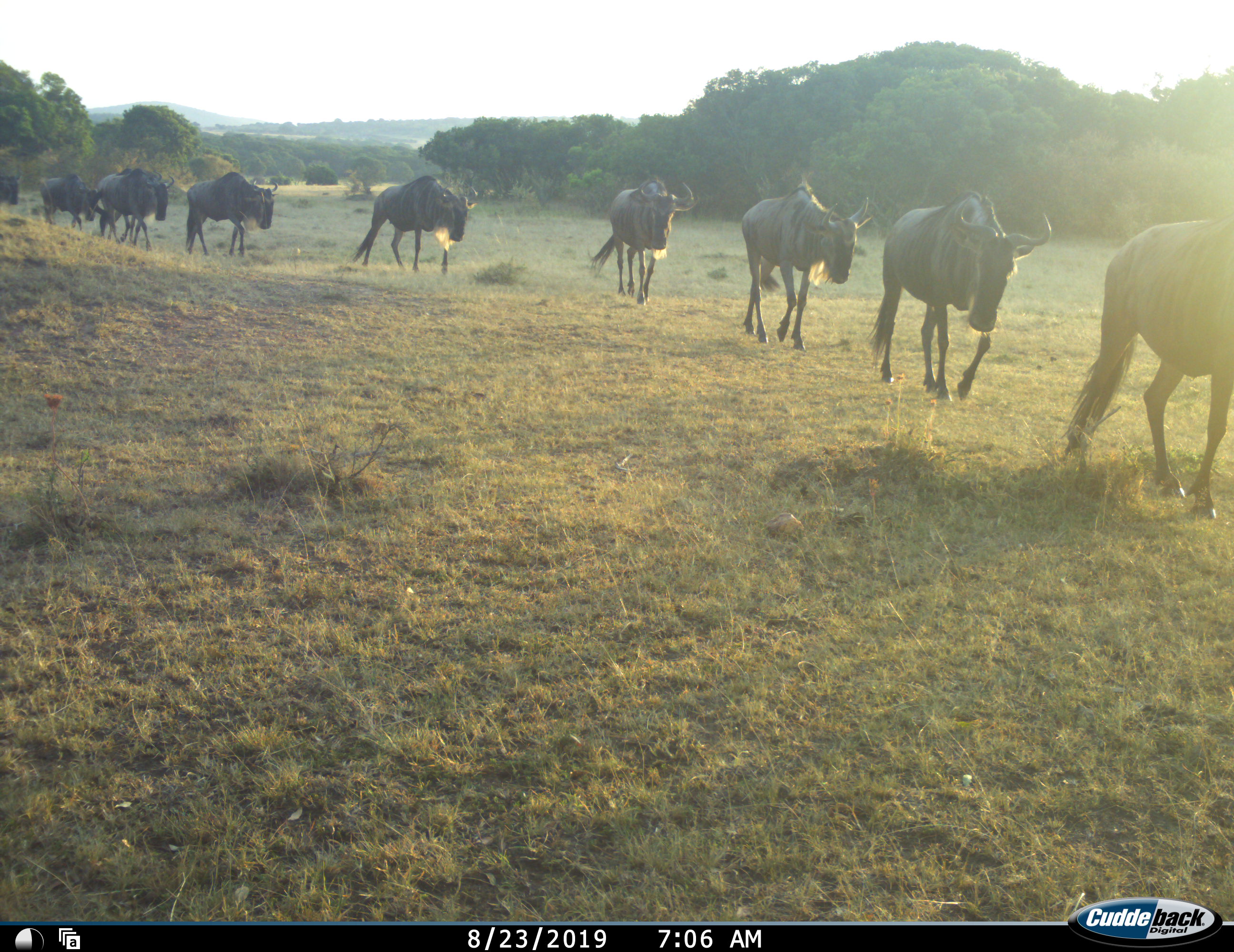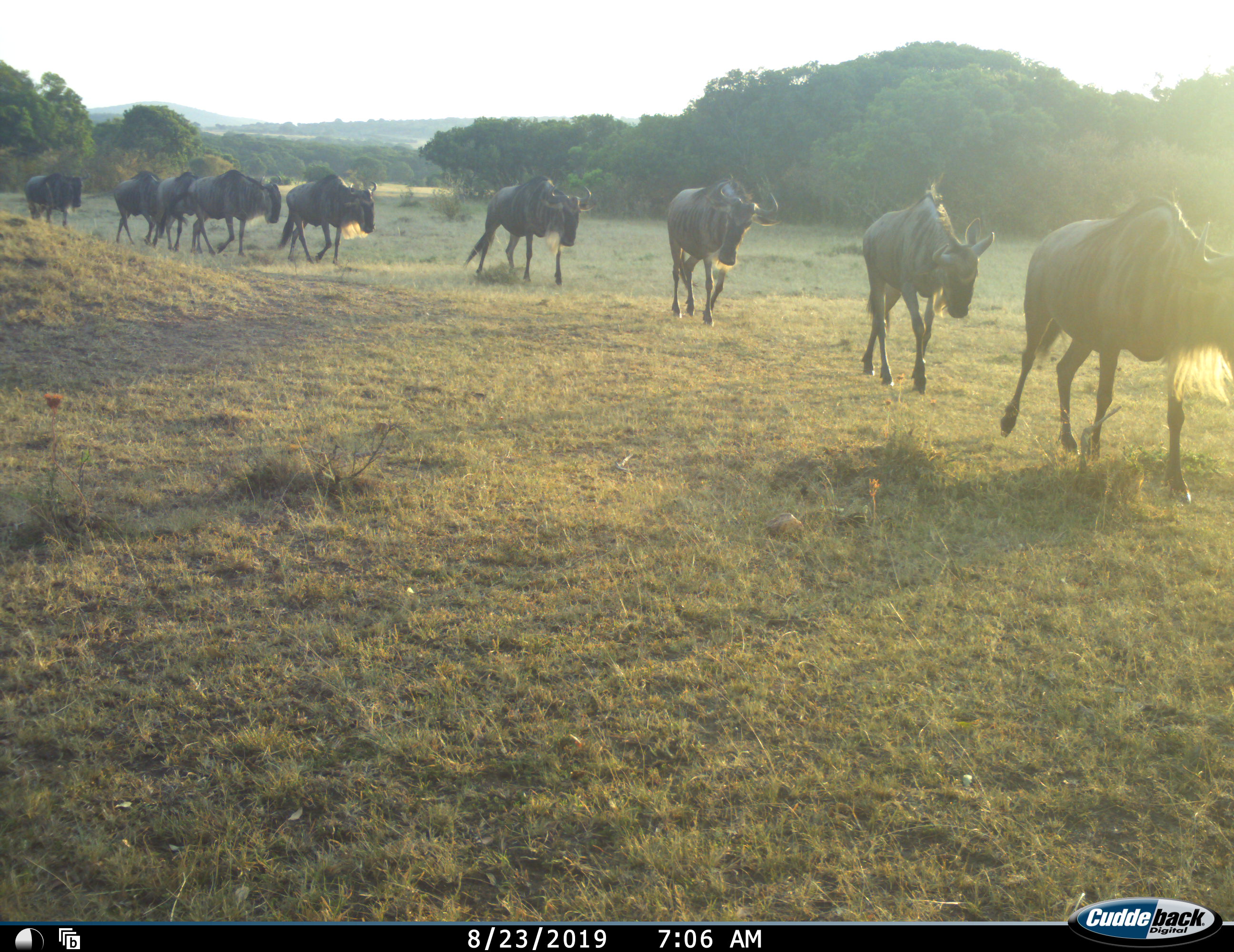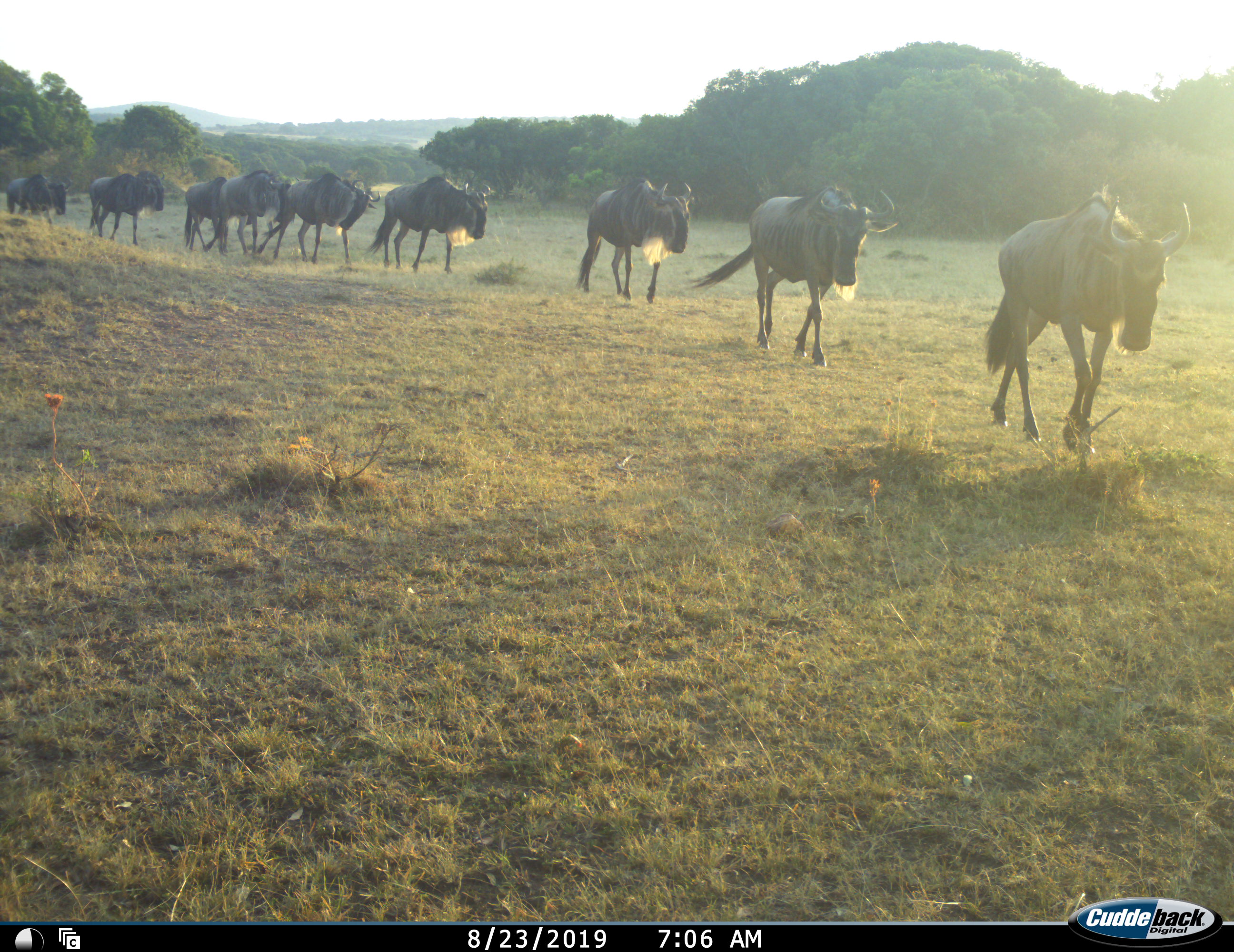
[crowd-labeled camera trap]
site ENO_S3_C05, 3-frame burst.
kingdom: Animalia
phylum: Chordata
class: Mammalia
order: Artiodactyla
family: Bovidae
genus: Connochaetes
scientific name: Connochaetes taurinus taurinus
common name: blue wildebeest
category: wildebeestblue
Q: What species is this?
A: Wildebeestblue (blue wildebeest) (Connochaetes taurinus taurinus).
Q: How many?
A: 11-50.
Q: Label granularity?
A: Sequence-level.